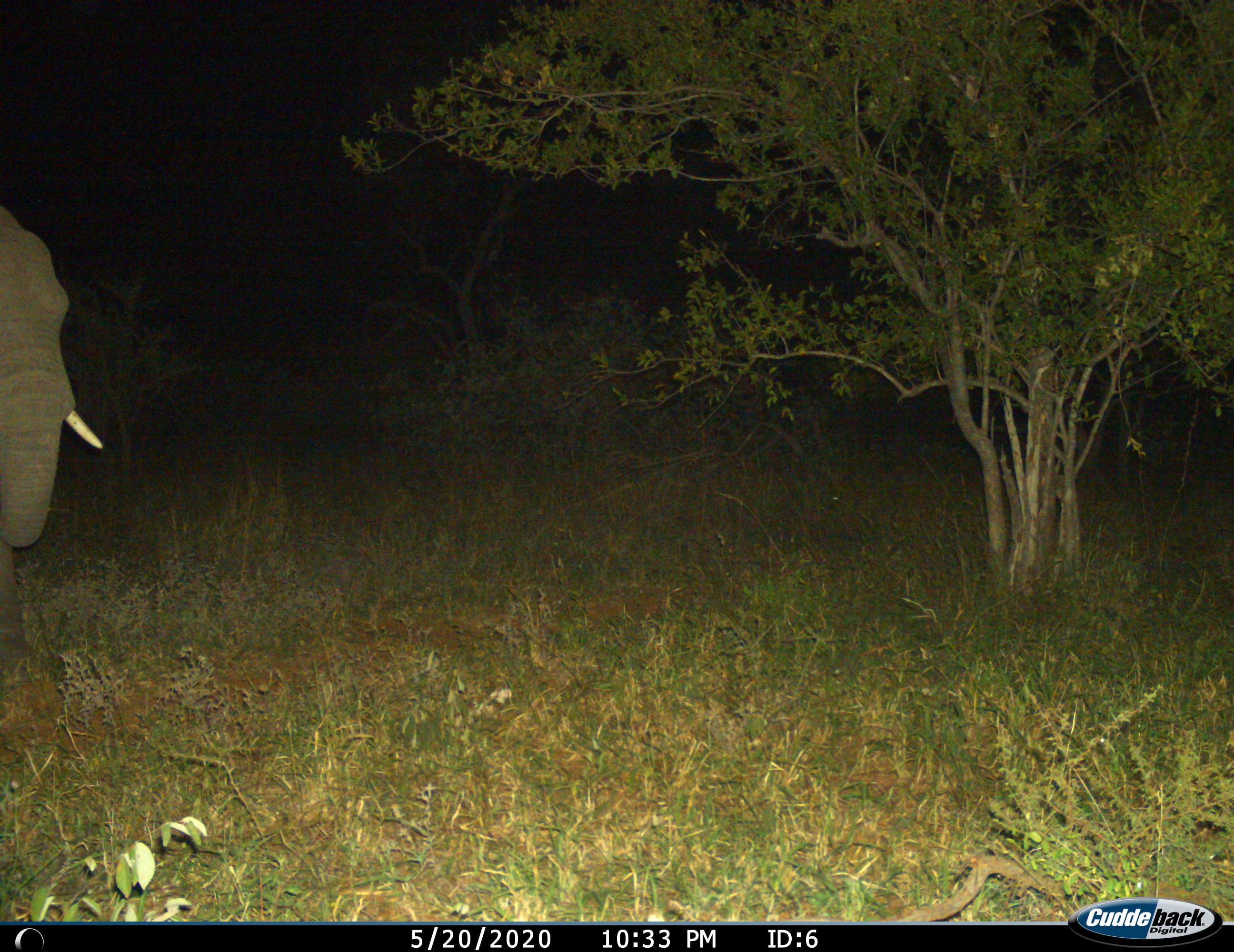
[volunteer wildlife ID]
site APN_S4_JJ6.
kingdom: Animalia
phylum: Chordata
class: Mammalia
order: Proboscidea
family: Elephantidae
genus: Loxodonta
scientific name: Loxodonta africana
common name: african bush elephant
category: elephant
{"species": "elephant (african bush elephant) (Loxodonta africana)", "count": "1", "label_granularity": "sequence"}